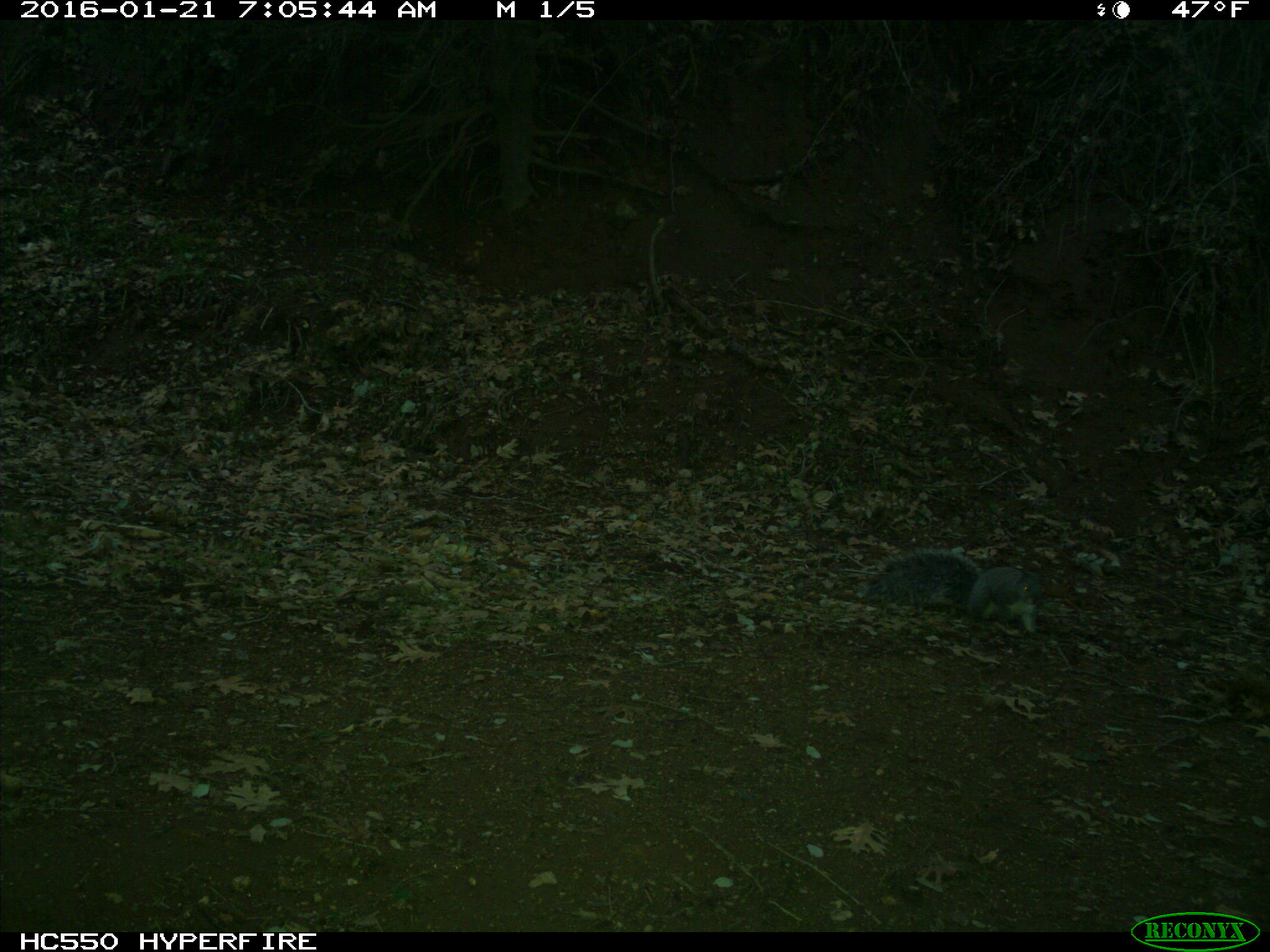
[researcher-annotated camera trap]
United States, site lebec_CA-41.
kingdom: Animalia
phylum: Chordata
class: Mammalia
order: Rodentia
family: Sciuridae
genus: Sciurus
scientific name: Sciurus carolinensis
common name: eastern gray squirrel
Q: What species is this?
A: Sciurus carolinensis (eastern gray squirrel).